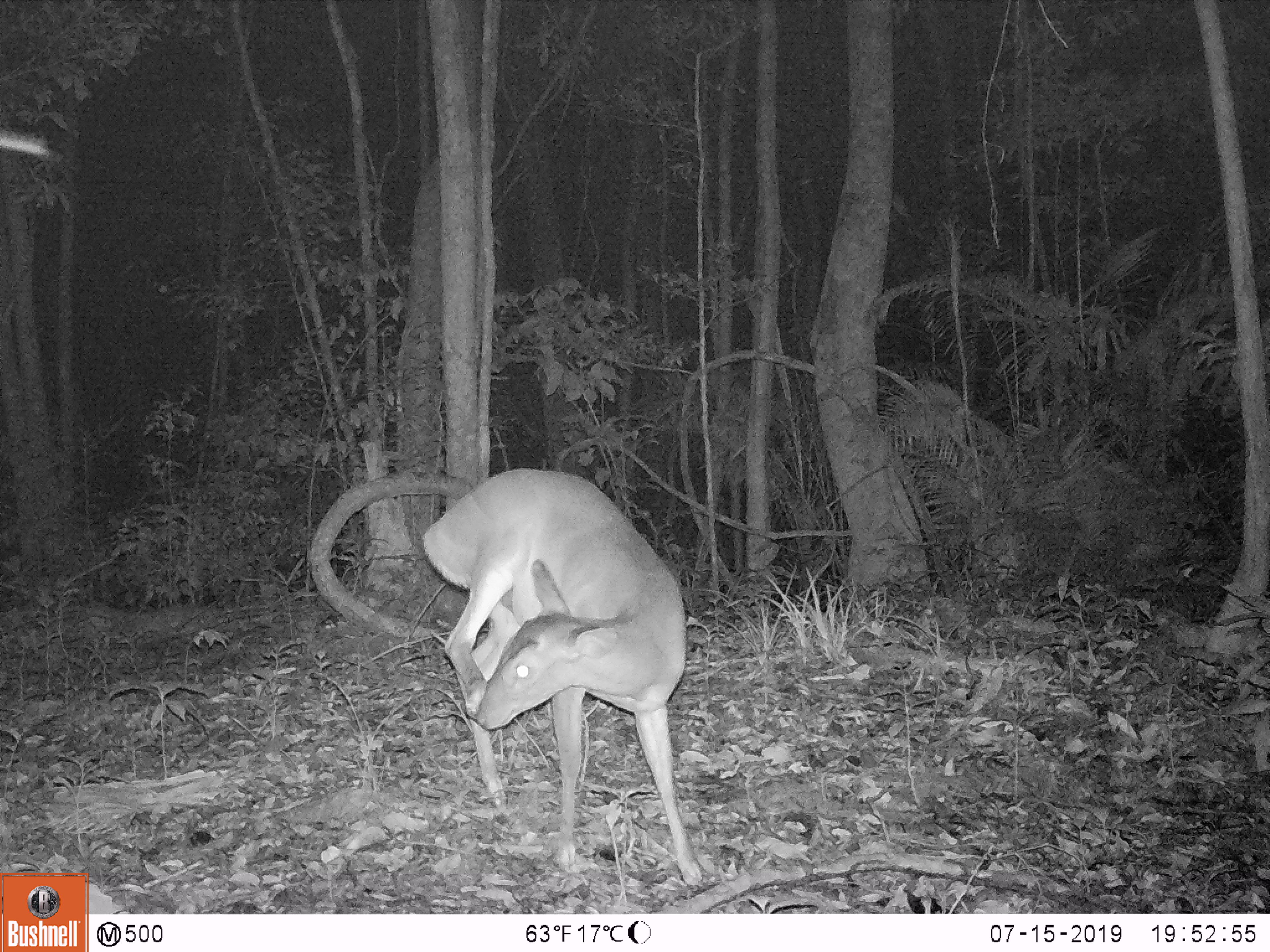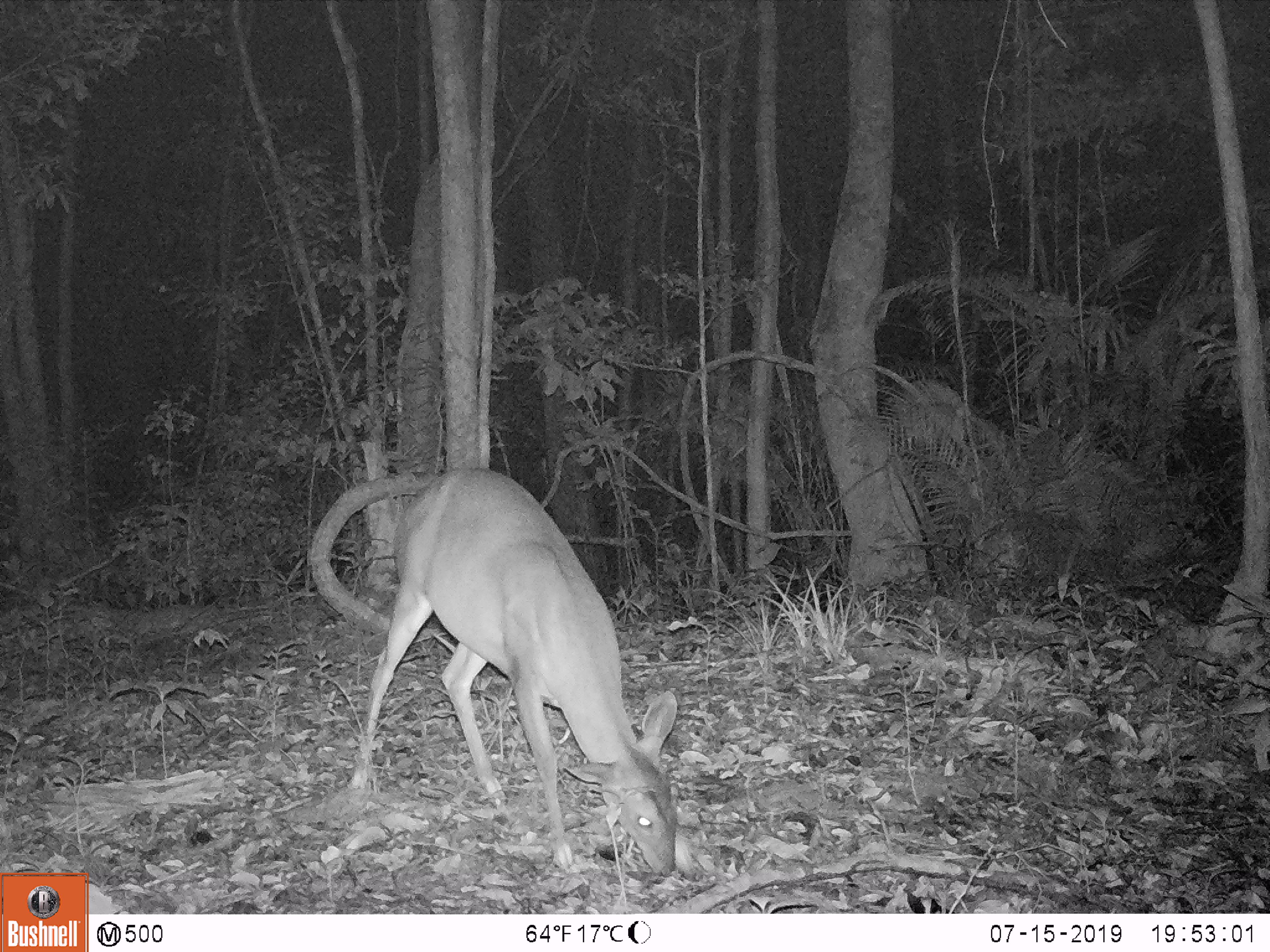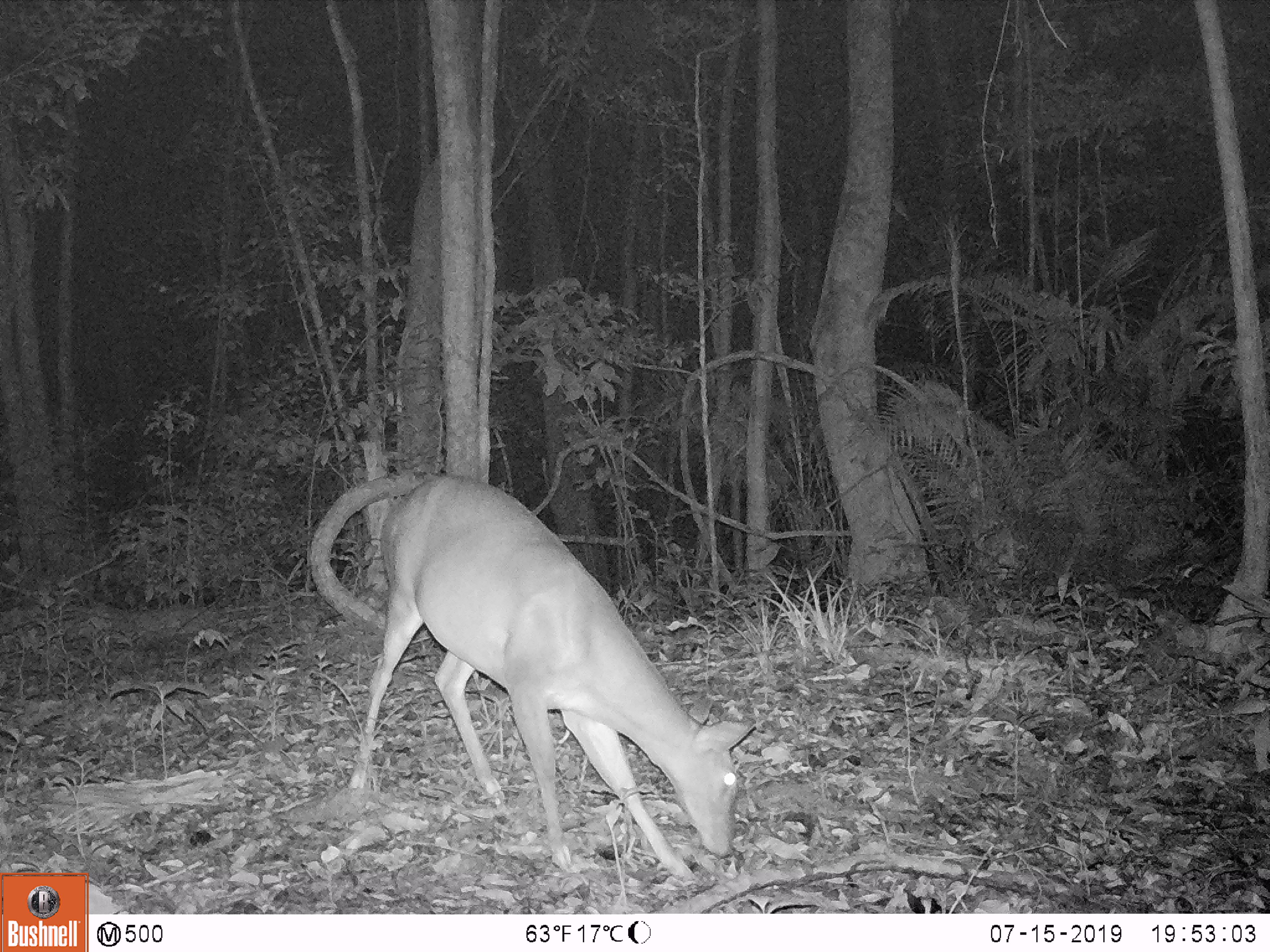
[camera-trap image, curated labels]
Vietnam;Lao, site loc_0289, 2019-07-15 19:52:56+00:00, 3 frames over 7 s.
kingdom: Animalia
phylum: Chordata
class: Mammalia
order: Artiodactyla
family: Cervidae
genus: Muntiacus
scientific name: Muntiacus vuquangensis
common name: large-antlered muntjac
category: large antlered muntjac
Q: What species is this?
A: Large antlered muntjac (large-antlered muntjac) (Muntiacus vuquangensis).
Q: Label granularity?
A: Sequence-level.